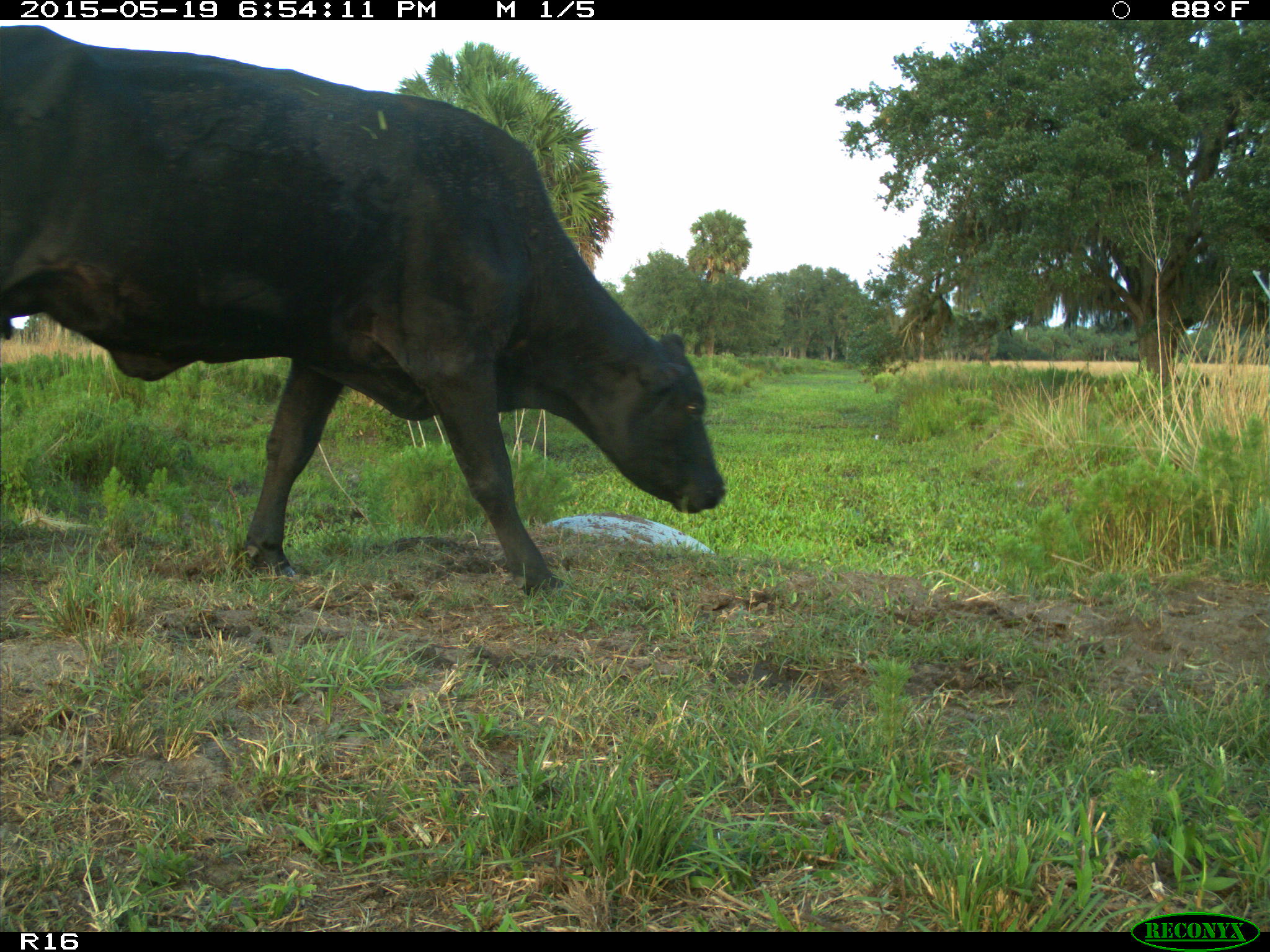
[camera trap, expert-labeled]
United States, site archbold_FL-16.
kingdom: Animalia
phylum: Chordata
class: Mammalia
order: Artiodactyla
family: Bovidae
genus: Bos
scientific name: Bos taurus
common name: domestic cow